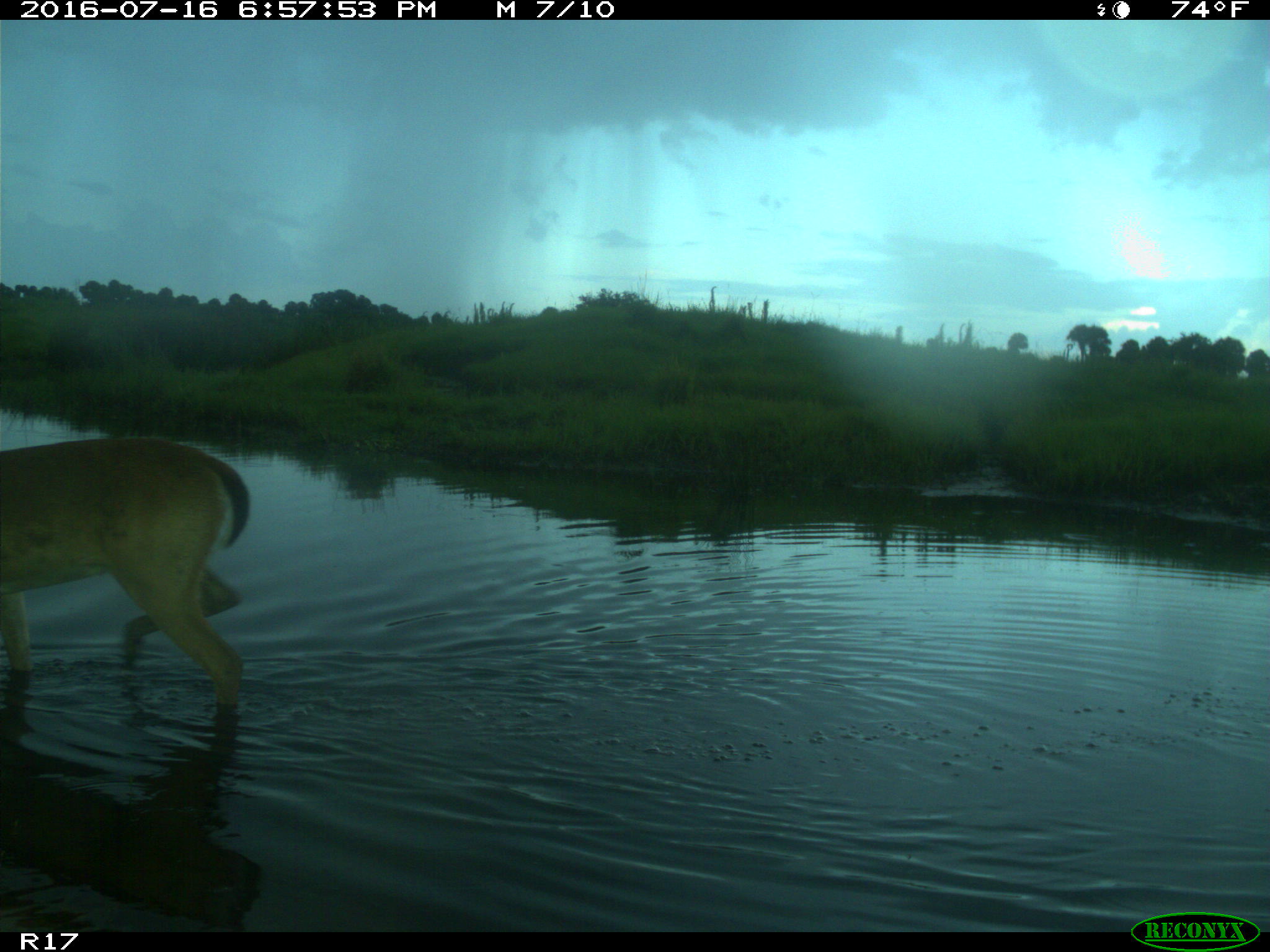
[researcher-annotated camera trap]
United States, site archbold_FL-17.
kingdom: Animalia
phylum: Chordata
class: Mammalia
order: Artiodactyla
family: Cervidae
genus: Odocoileus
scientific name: Odocoileus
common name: deer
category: unidentified deer